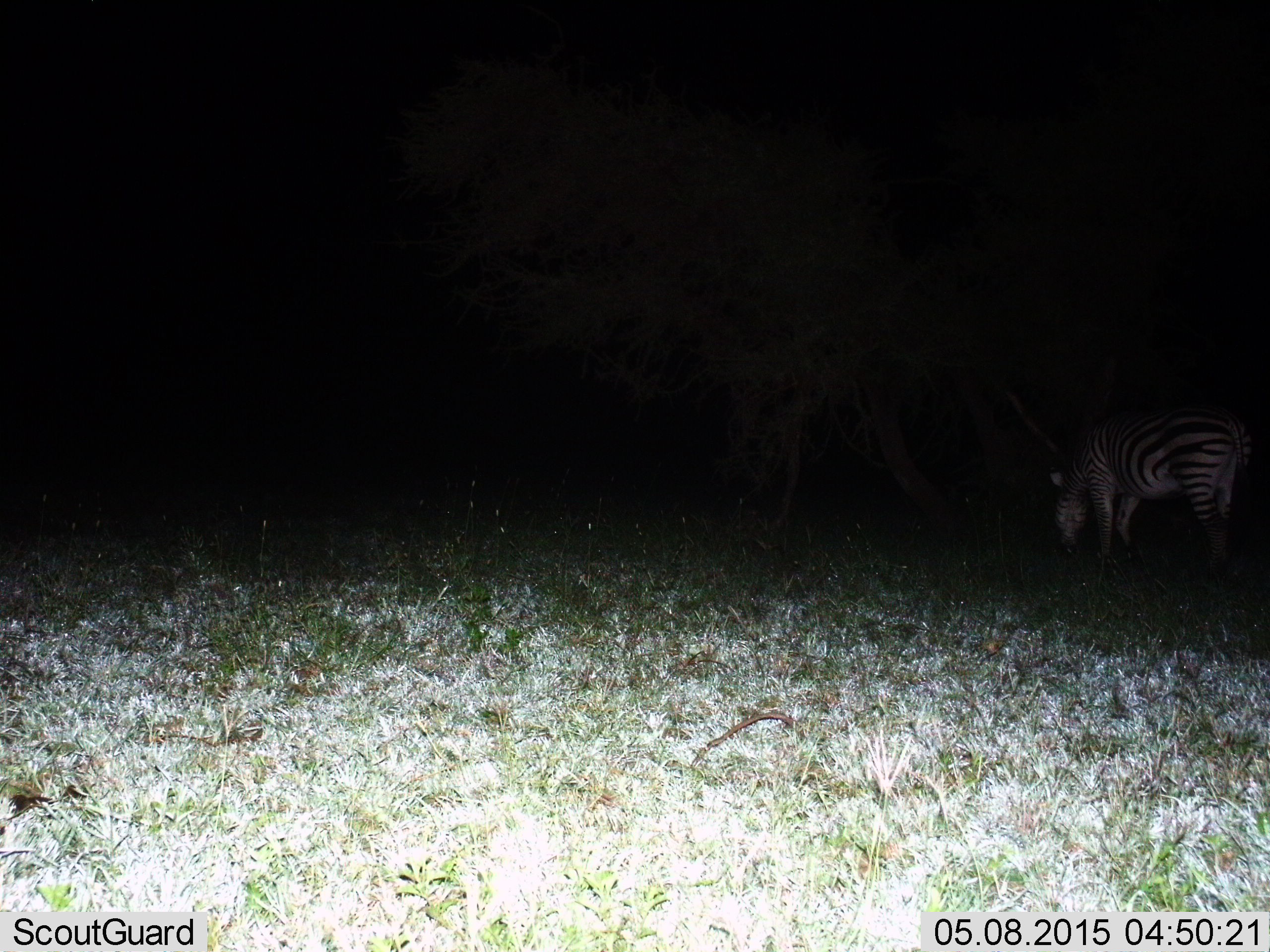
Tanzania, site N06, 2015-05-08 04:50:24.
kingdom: Animalia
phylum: Chordata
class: Mammalia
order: Perissodactyla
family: Equidae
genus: Equus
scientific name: Equus quagga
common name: plains zebra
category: zebra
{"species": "zebra (plains zebra) (Equus quagga)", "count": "1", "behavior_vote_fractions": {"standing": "20%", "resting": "0%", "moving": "0%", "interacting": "0%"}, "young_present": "0%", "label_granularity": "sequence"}